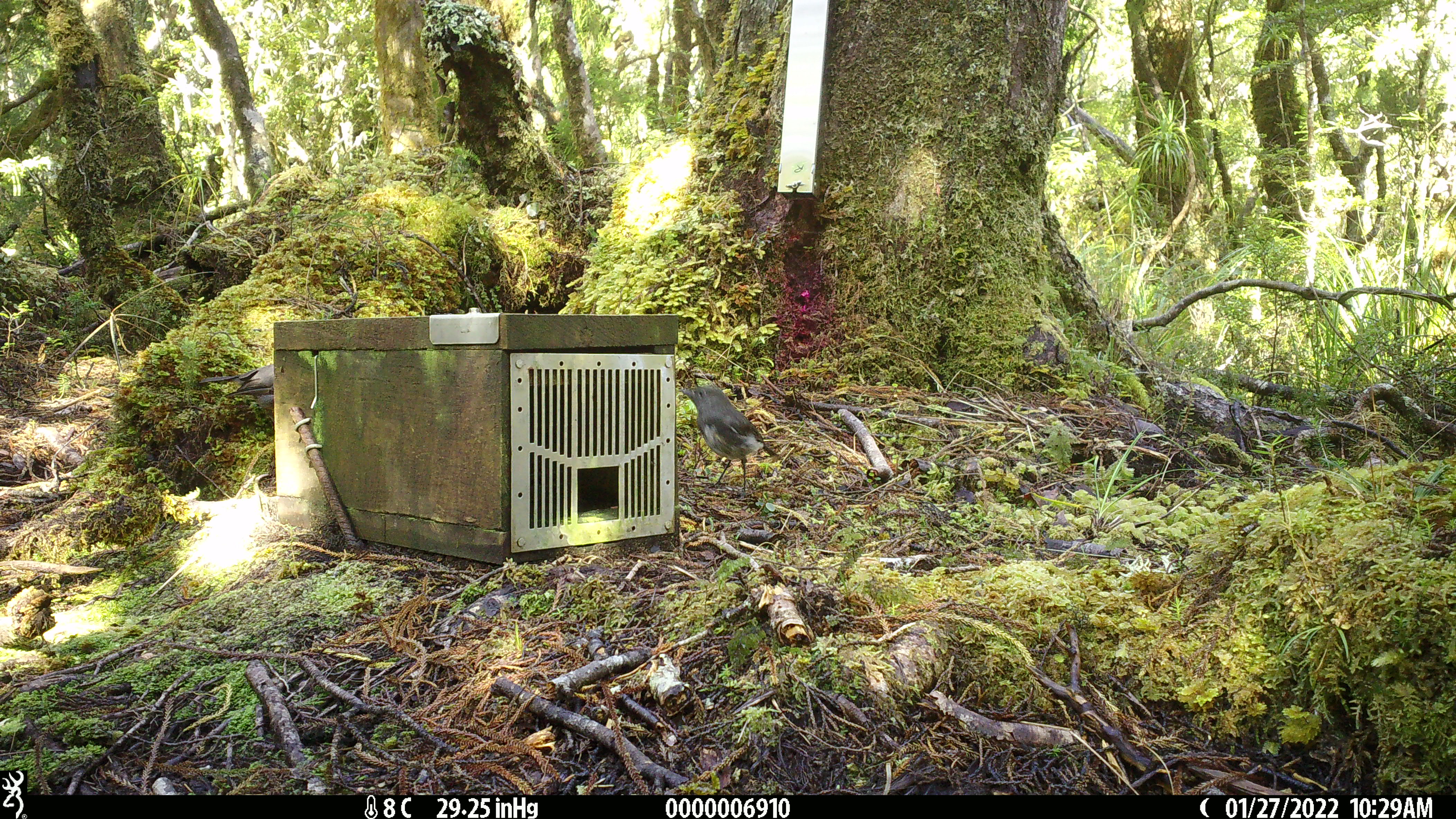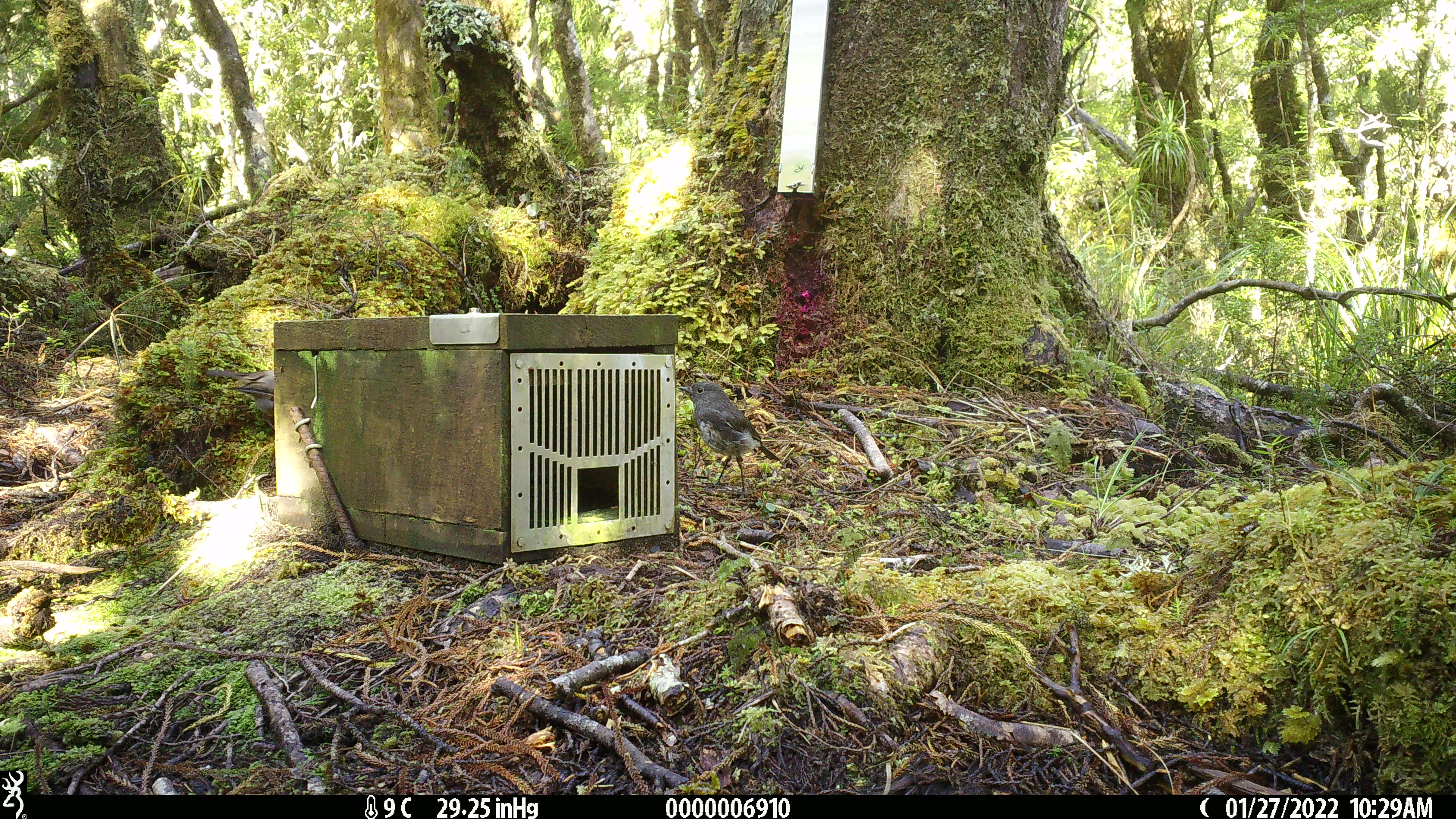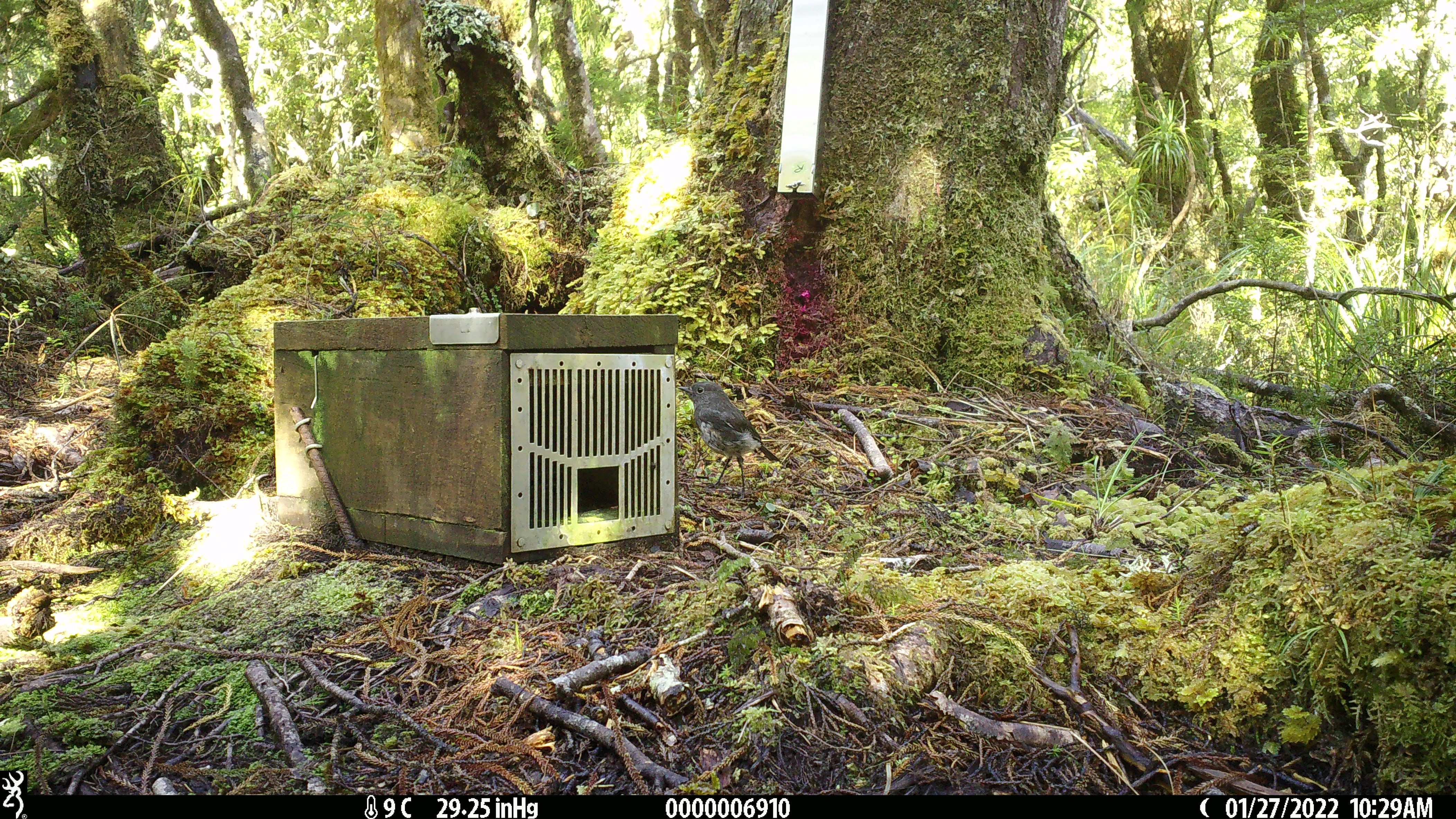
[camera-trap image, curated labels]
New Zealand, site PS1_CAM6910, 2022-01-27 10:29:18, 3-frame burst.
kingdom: Animalia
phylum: Chordata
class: Aves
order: Passeriformes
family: Petroicidae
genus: Petroica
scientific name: Petroica australis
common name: new zealand robin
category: robin